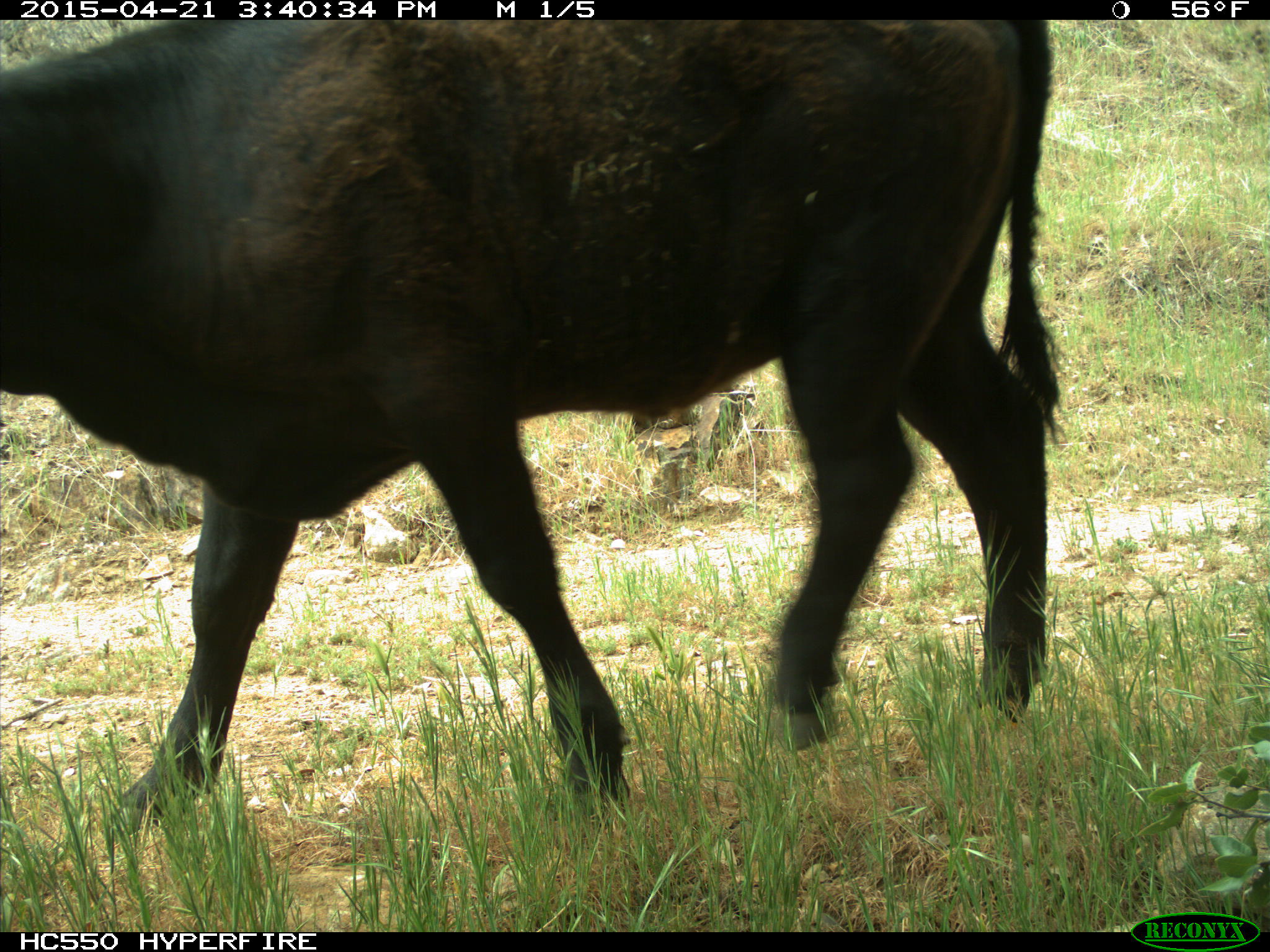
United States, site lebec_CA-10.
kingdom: Animalia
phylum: Chordata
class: Mammalia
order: Artiodactyla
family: Bovidae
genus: Bos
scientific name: Bos taurus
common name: domestic cow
Bos taurus (domestic cow).